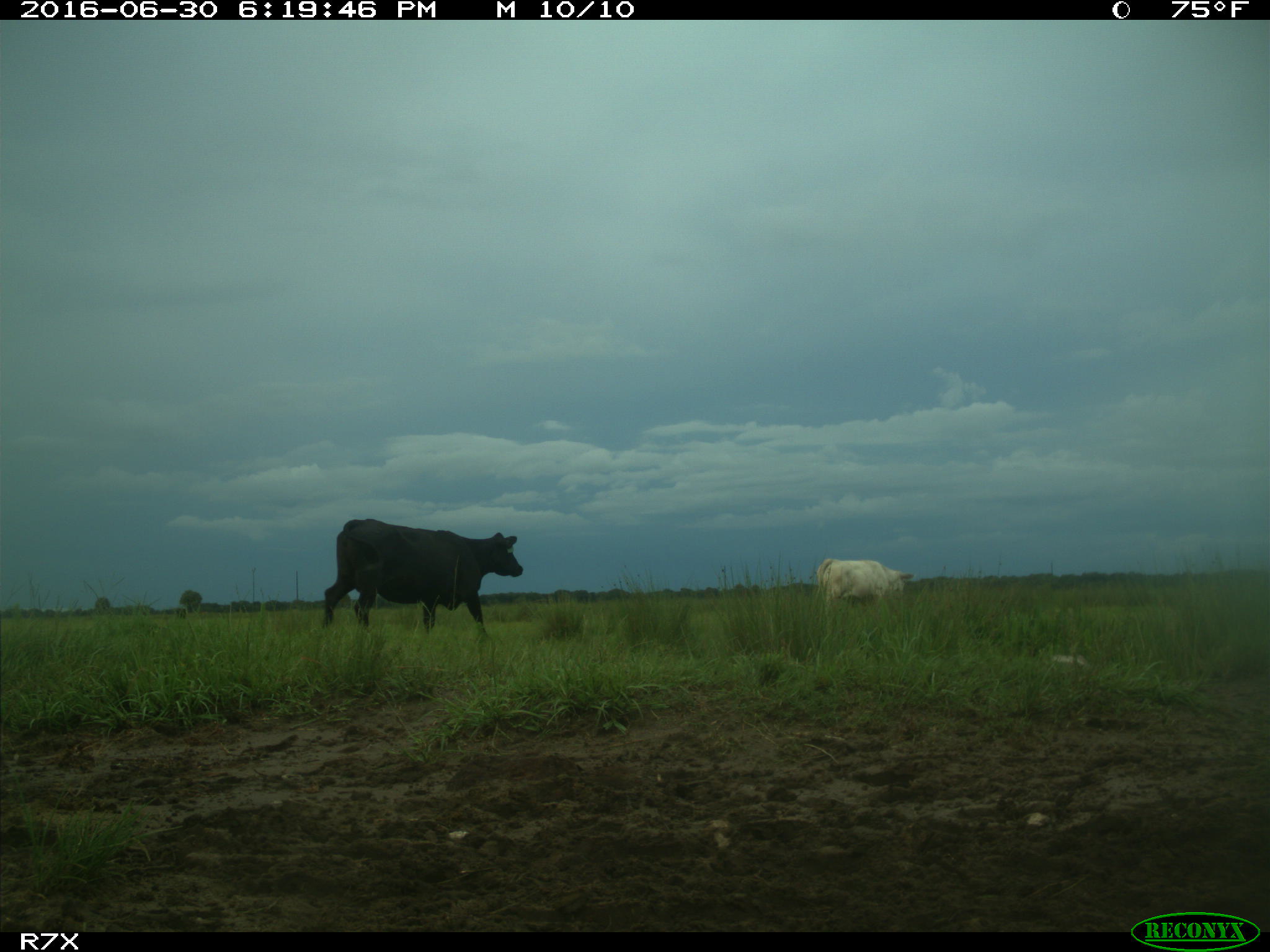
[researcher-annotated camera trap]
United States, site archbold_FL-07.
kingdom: Animalia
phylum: Chordata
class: Mammalia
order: Artiodactyla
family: Bovidae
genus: Bos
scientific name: Bos taurus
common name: domestic cow